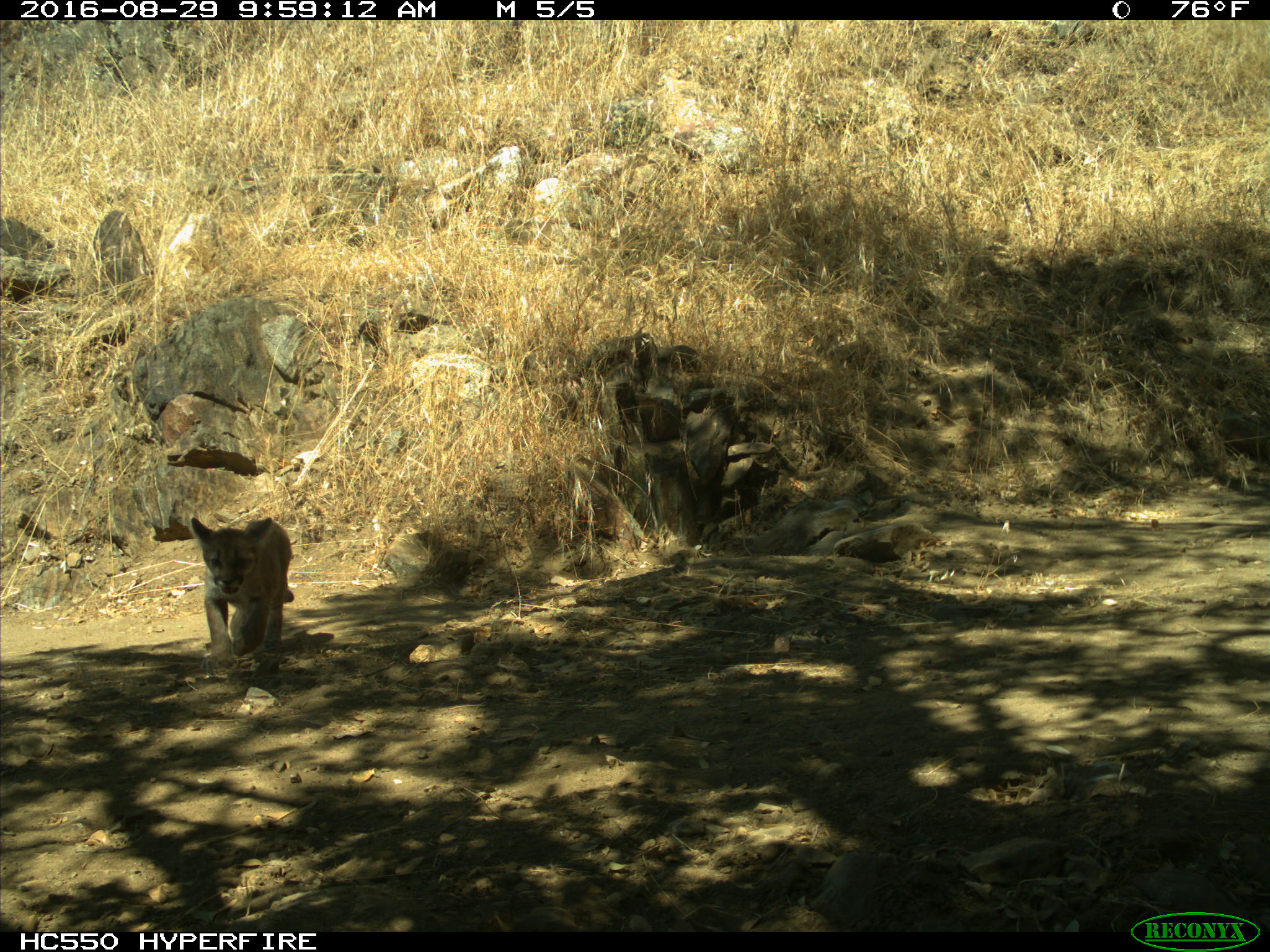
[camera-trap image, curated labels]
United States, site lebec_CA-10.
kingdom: Animalia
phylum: Chordata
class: Mammalia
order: Carnivora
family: Felidae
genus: Puma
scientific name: Puma concolor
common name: mountain lion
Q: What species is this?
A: Puma concolor (mountain lion).